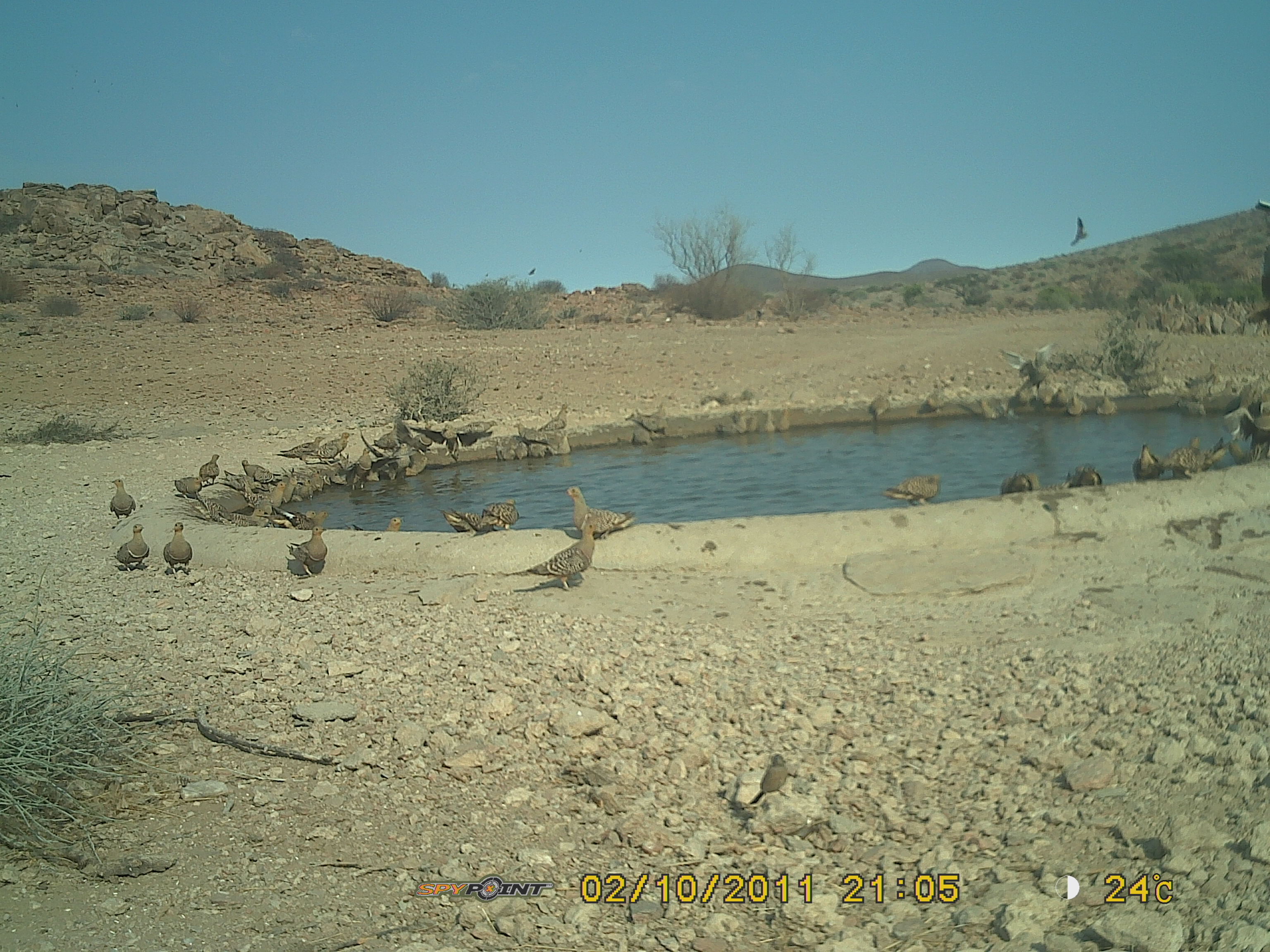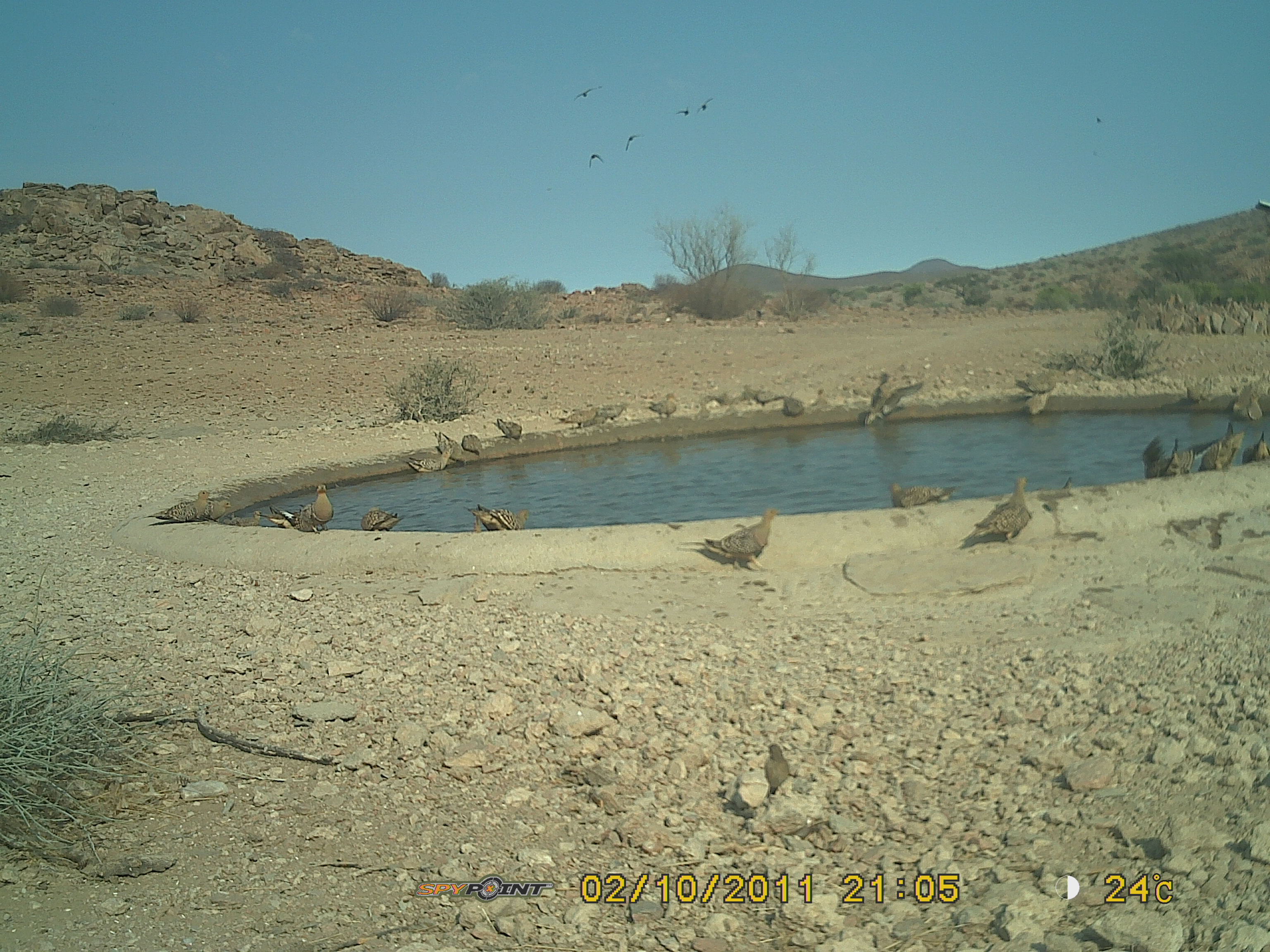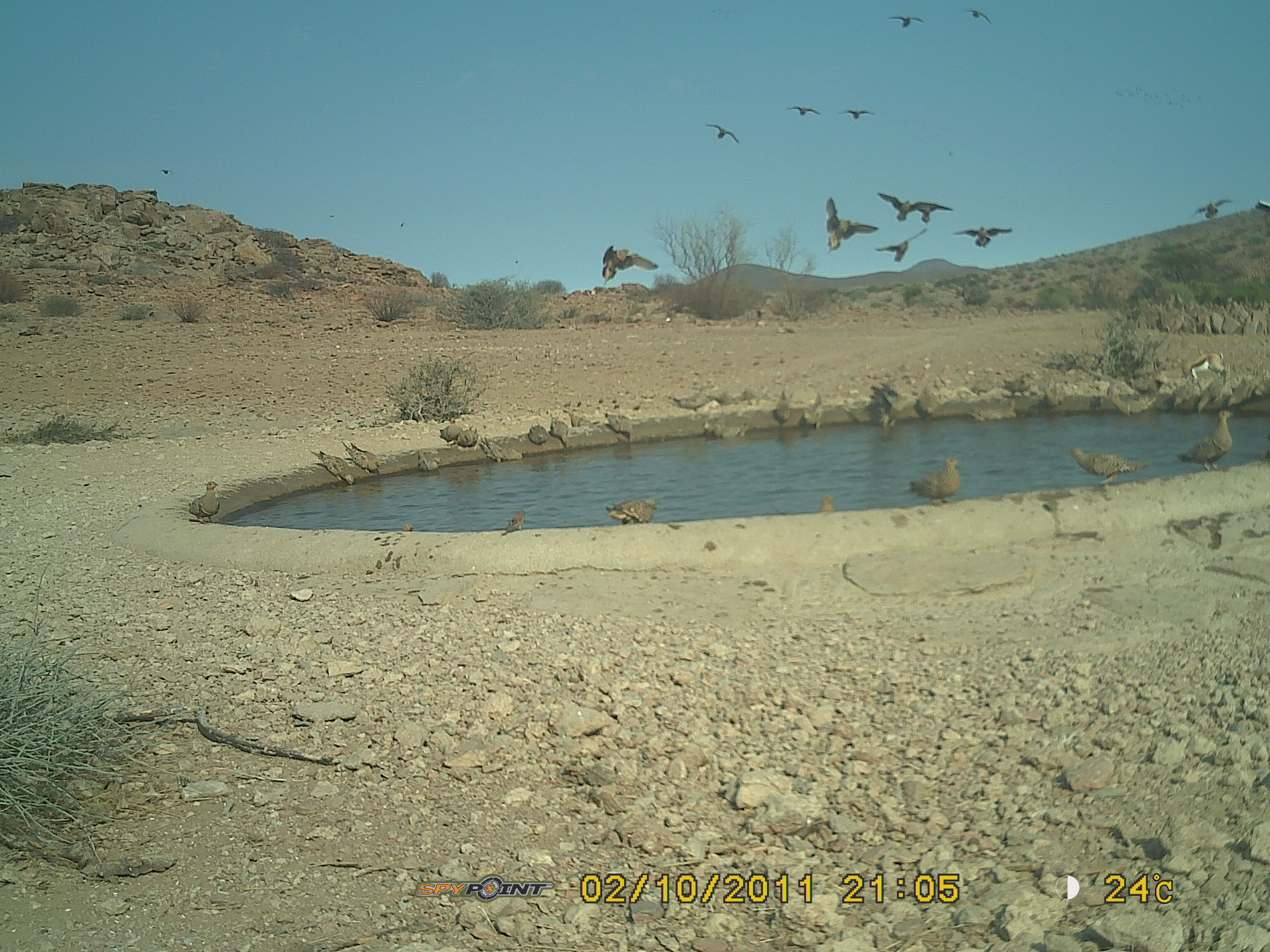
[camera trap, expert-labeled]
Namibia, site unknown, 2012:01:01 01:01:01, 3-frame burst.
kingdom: Animalia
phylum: Chordata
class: Aves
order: Pterocliformes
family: Pteroclidae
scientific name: Pteroclidae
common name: sandgrouse